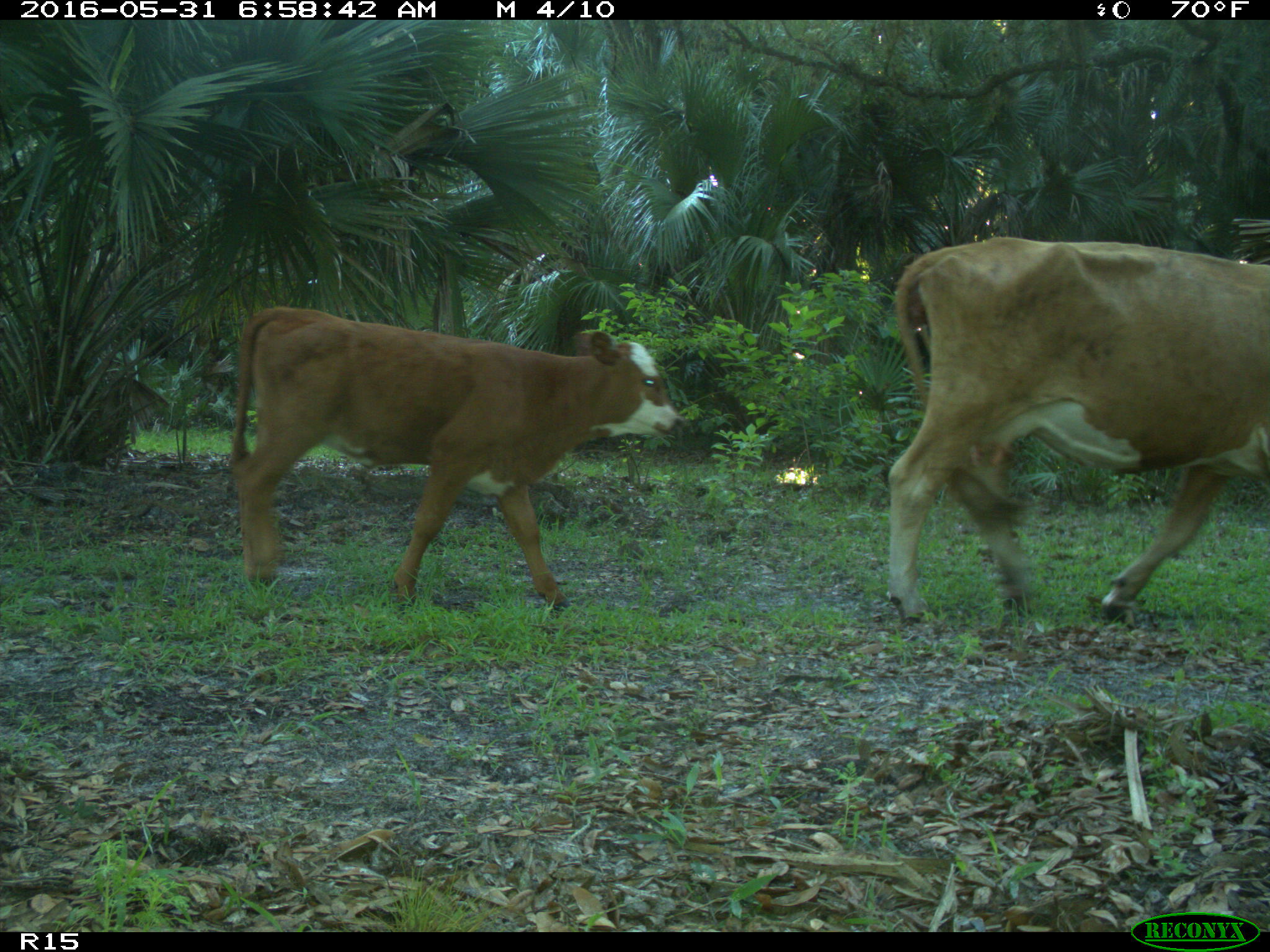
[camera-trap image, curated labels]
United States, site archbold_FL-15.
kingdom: Animalia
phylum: Chordata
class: Mammalia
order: Artiodactyla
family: Bovidae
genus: Bos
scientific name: Bos taurus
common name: domestic cow